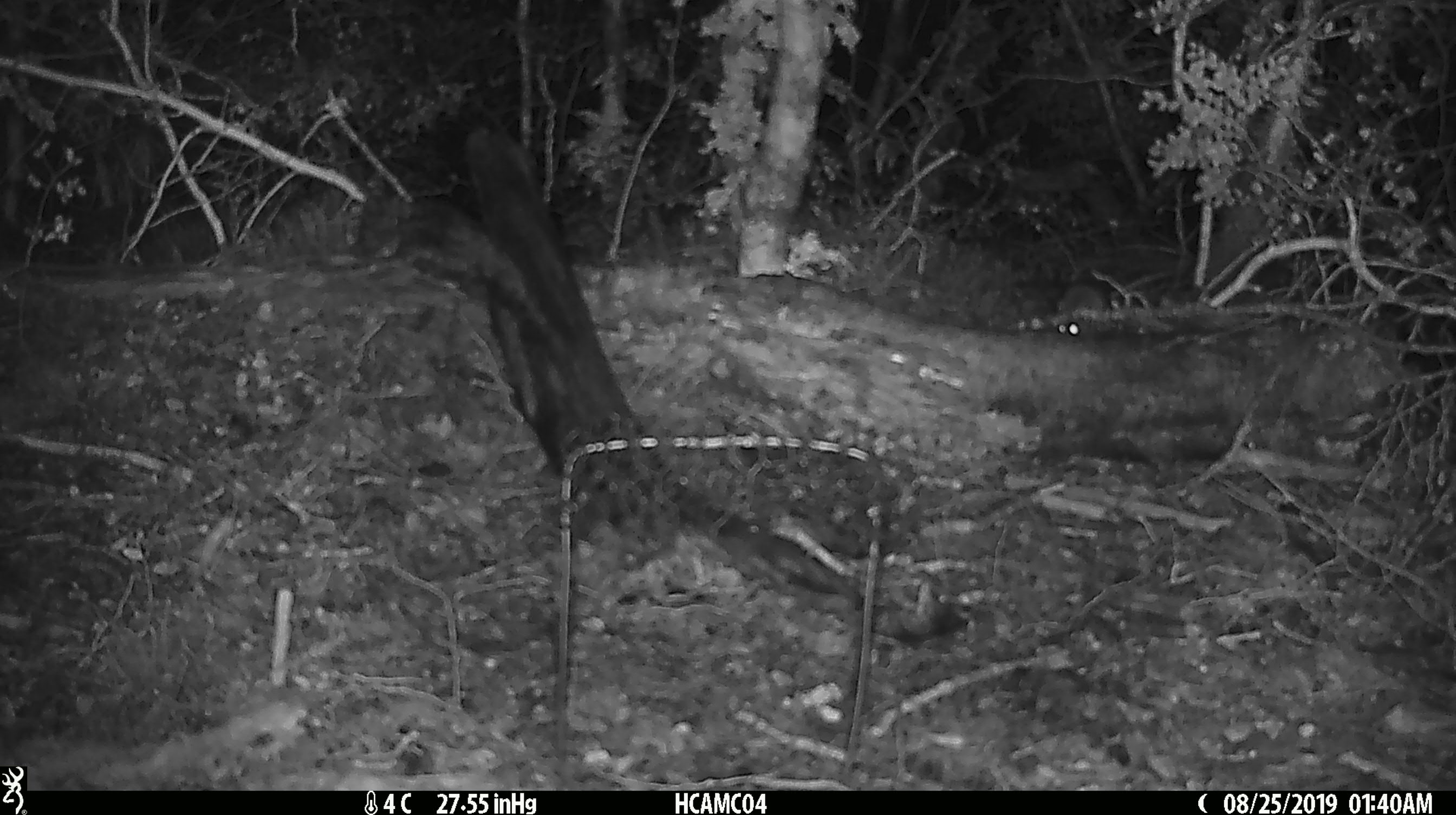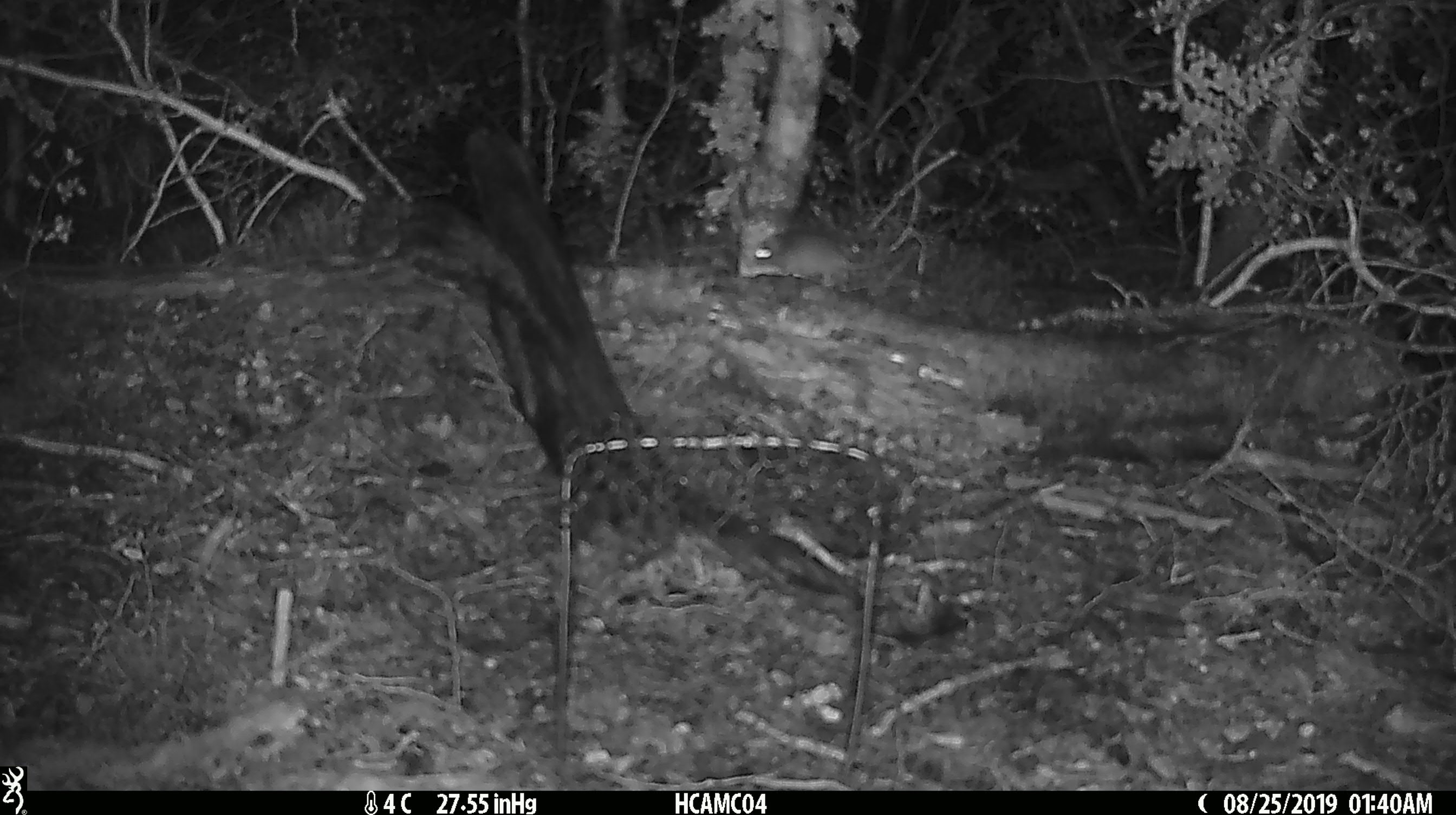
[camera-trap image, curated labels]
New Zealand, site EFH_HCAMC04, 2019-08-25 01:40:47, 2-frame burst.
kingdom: Animalia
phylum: Chordata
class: Mammalia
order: Rodentia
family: Muridae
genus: Mus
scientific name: Mus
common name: mouse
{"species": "mouse (Mus)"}